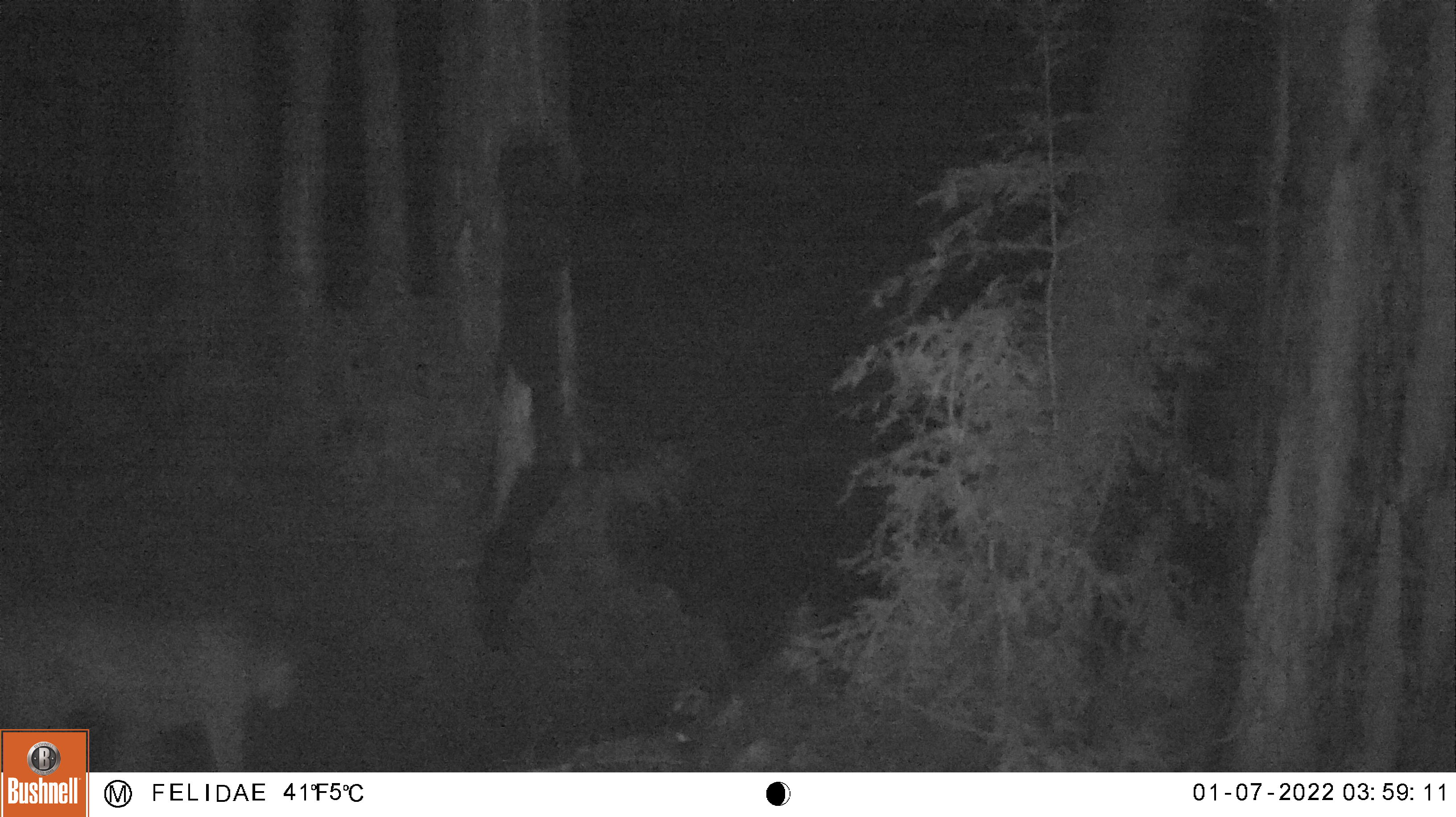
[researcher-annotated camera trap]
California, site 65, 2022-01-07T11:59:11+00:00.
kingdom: Animalia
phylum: Chordata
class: Mammalia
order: Carnivora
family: Felidae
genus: Puma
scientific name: Puma concolor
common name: puma